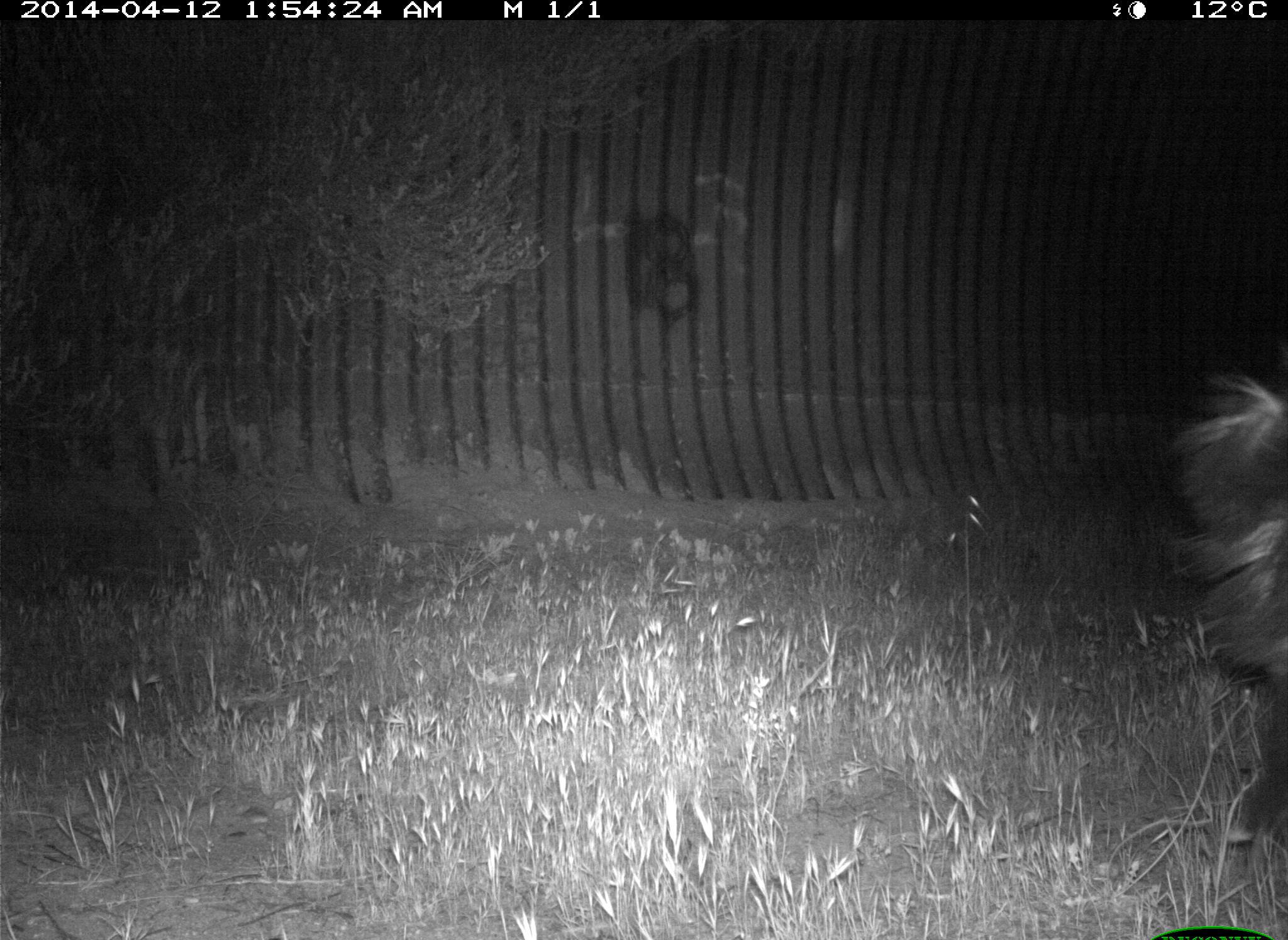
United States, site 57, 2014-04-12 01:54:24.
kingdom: Animalia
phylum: Chordata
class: Mammalia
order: Carnivora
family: Mephitidae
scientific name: Mephitidae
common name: skunk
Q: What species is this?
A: Skunk (Mephitidae).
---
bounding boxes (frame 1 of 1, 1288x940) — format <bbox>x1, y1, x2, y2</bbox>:
skunk: <bbox>1157, 370, 1288, 851</bbox>